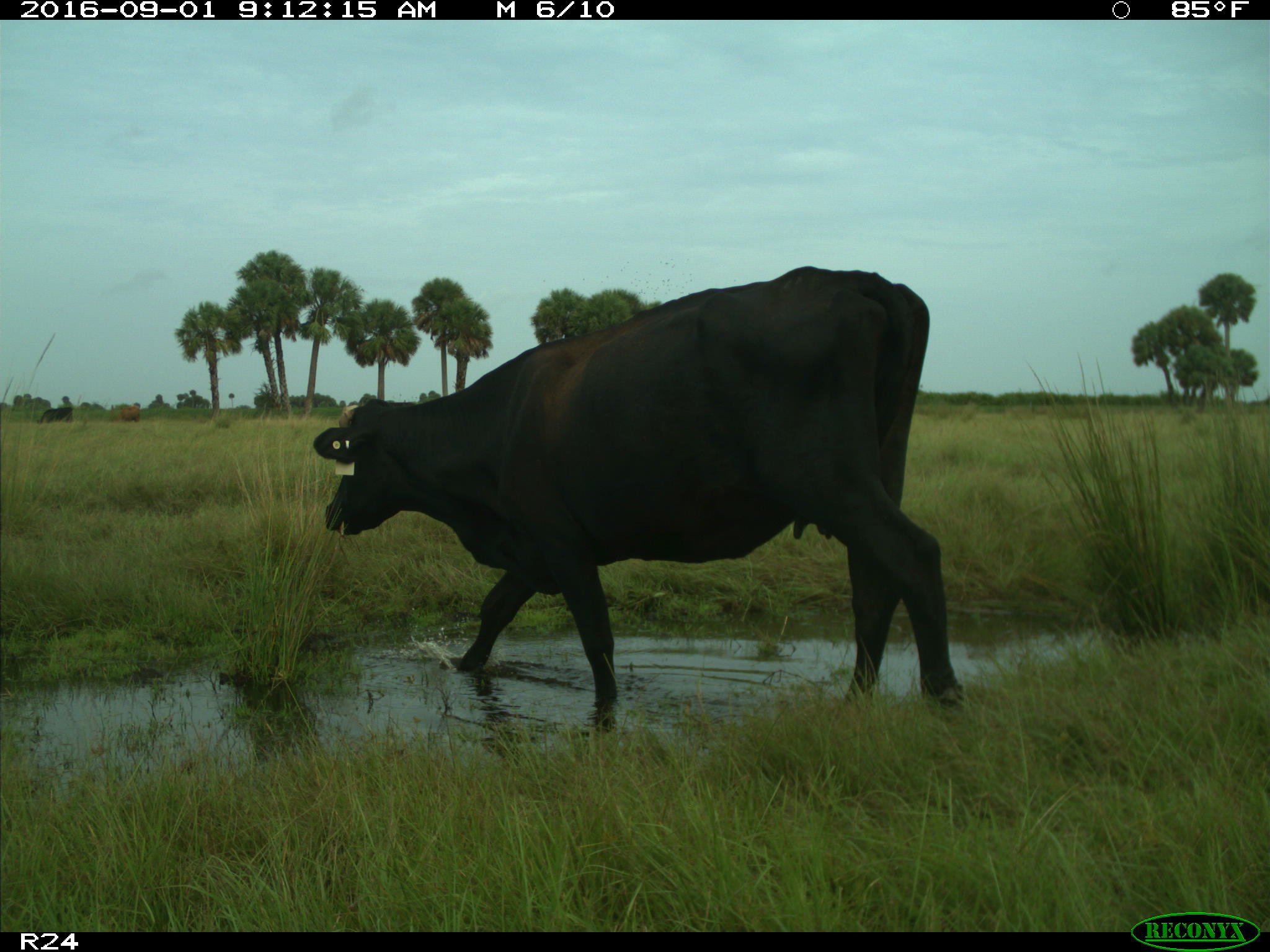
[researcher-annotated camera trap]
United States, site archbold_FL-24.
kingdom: Animalia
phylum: Chordata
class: Mammalia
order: Artiodactyla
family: Bovidae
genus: Bos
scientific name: Bos taurus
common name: domestic cow